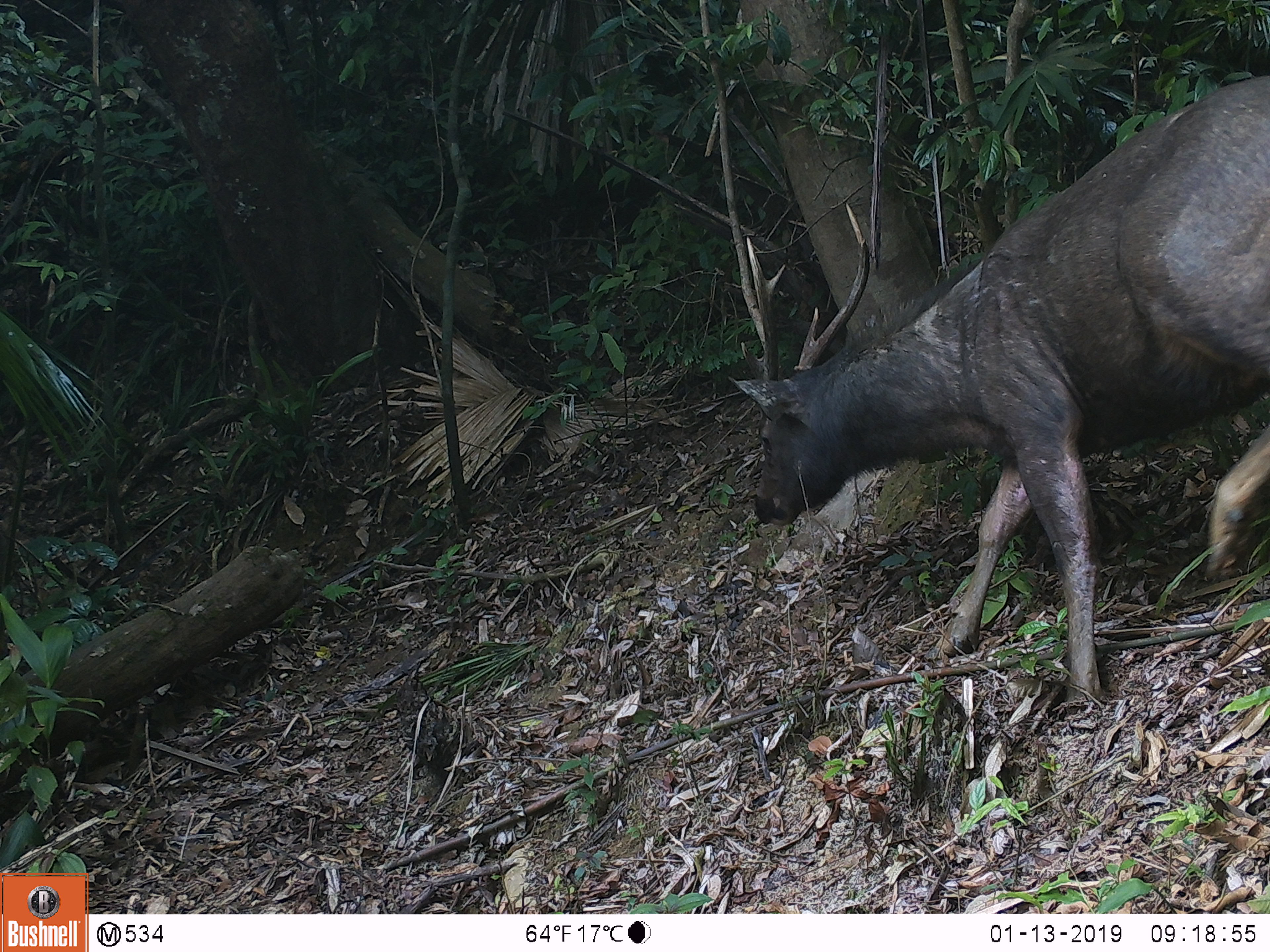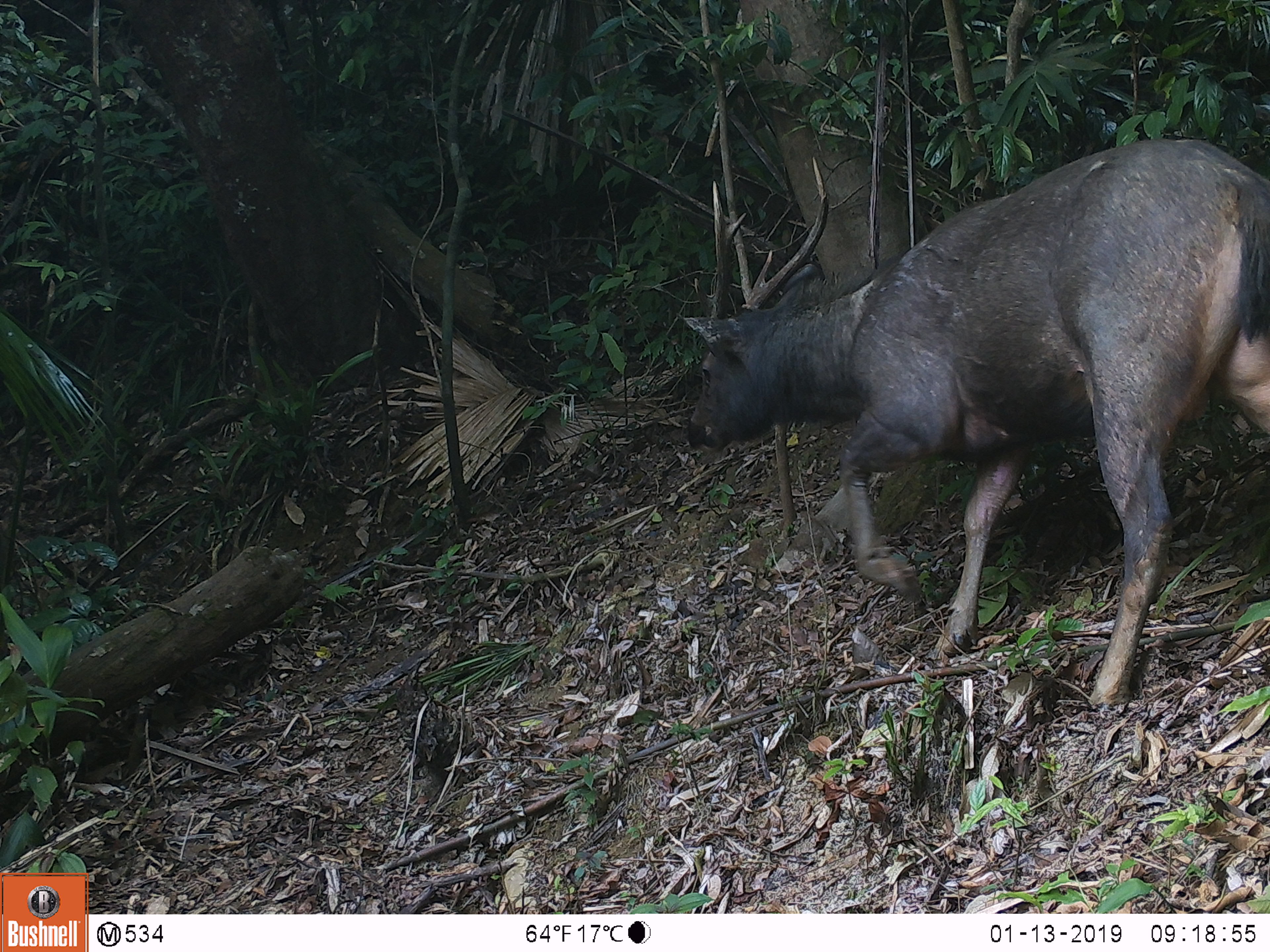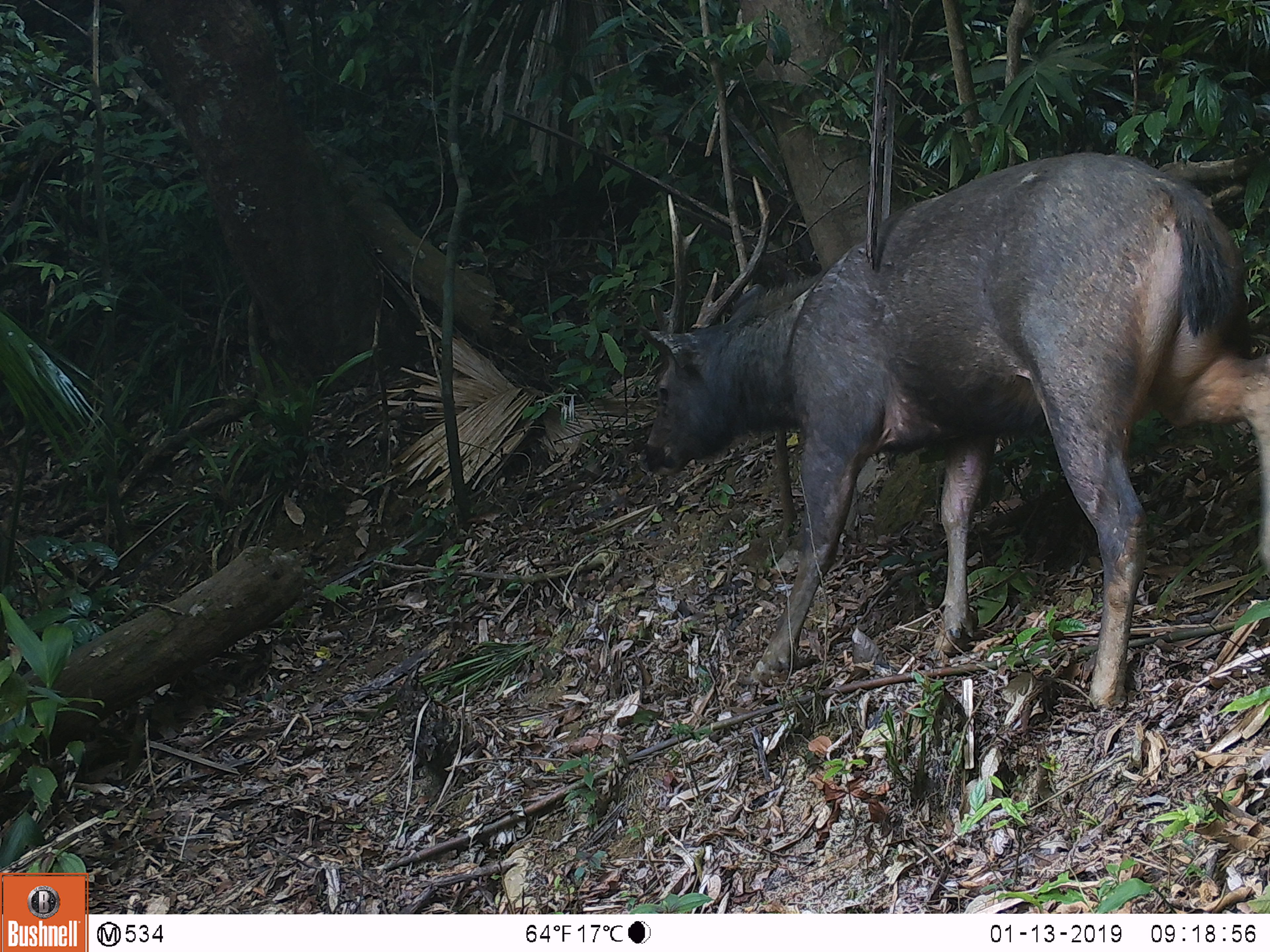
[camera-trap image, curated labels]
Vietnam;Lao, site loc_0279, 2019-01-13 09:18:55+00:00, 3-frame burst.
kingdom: Animalia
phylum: Chordata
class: Mammalia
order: Artiodactyla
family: Cervidae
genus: Rusa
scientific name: Rusa unicolor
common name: sambar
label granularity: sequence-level